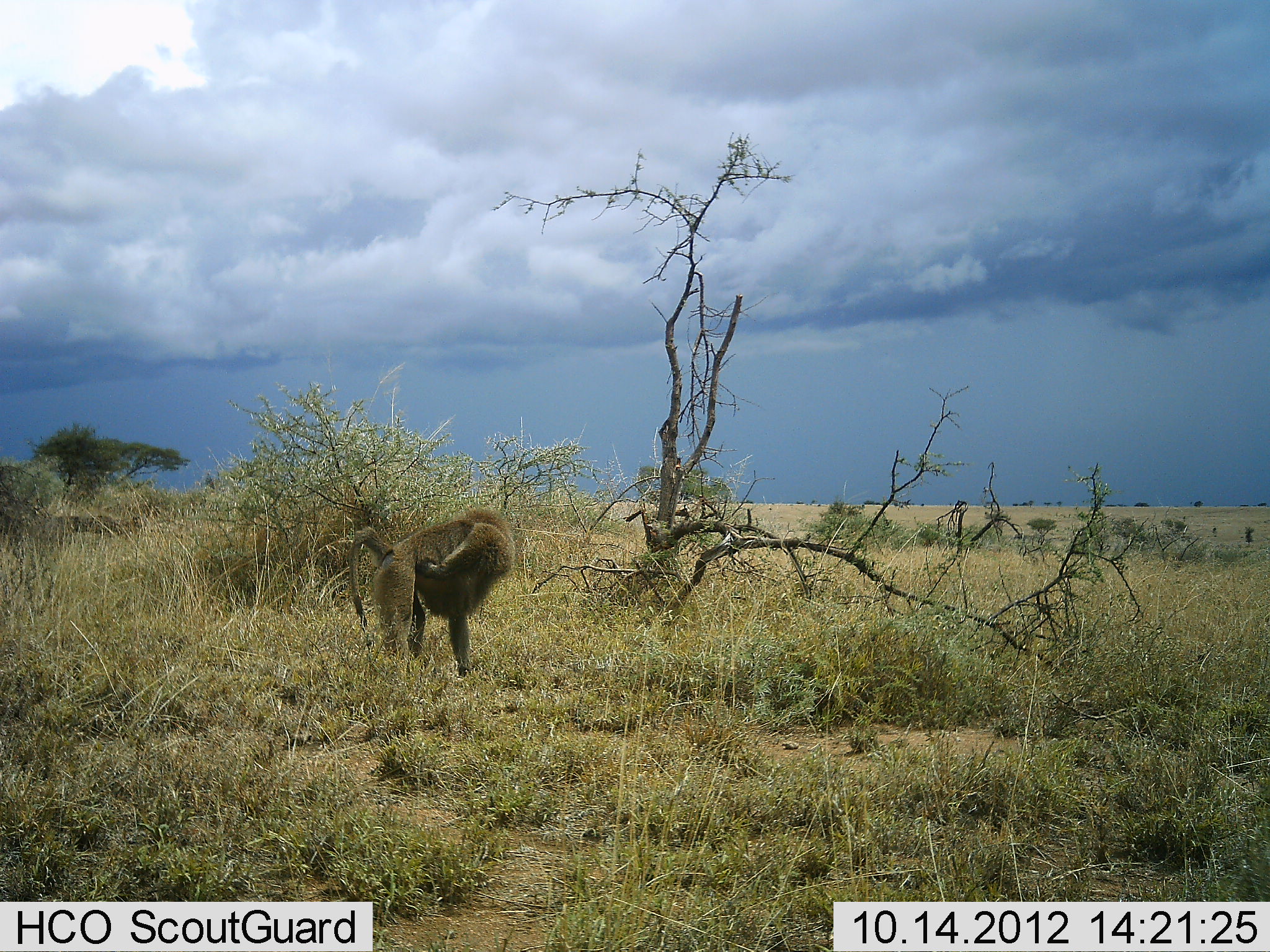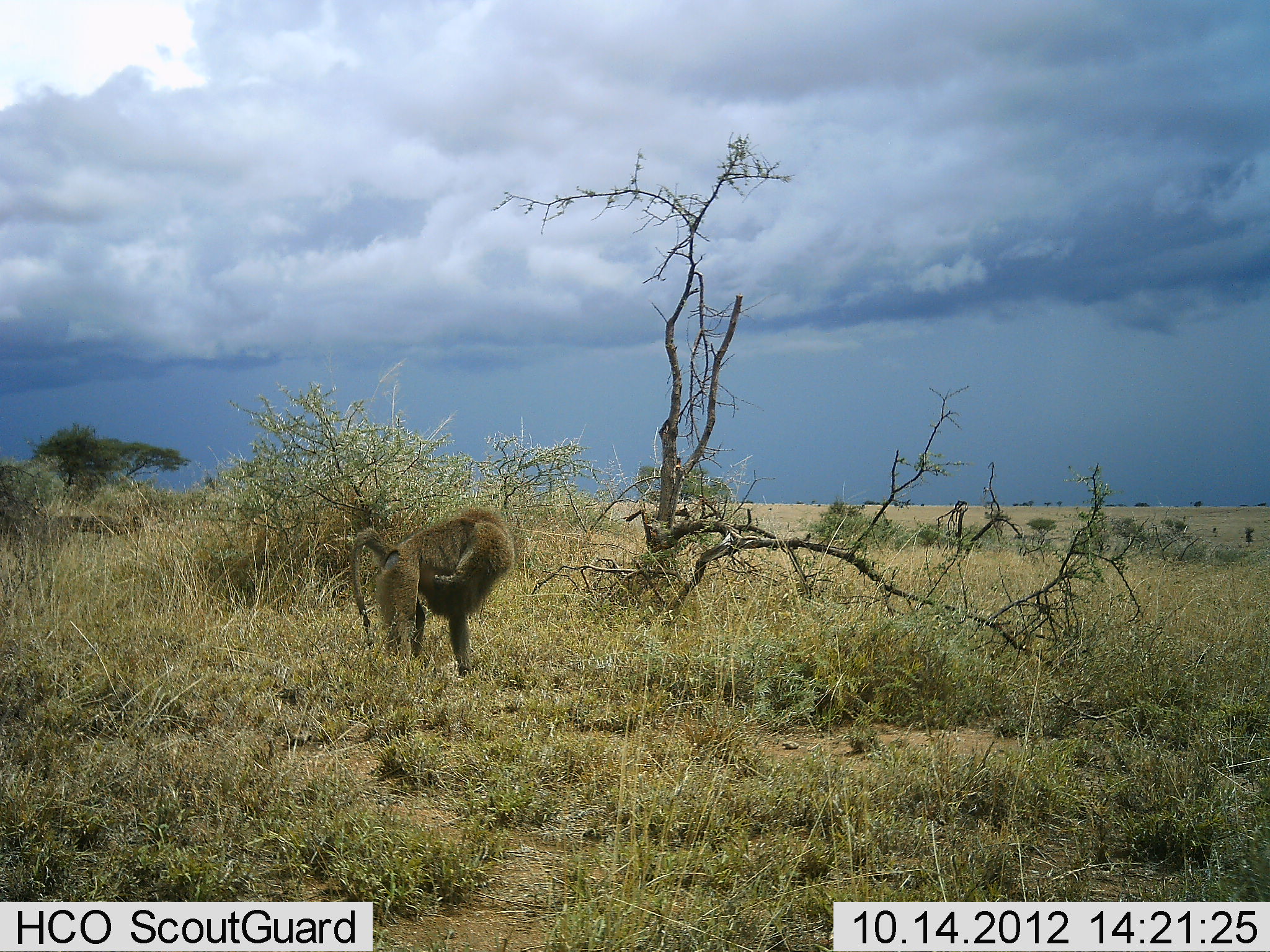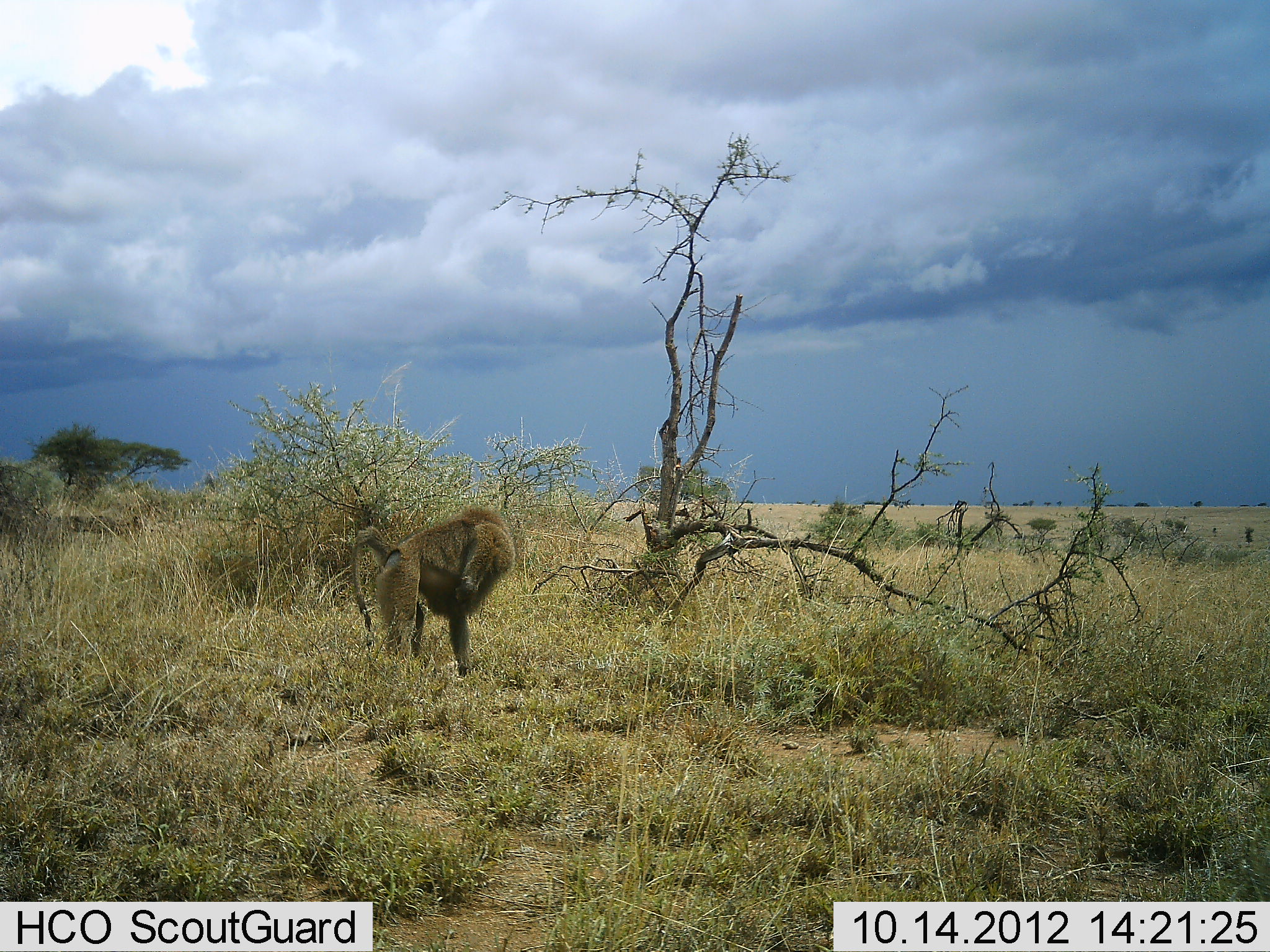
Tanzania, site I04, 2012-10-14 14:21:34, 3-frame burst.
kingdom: Animalia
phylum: Chordata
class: Mammalia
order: Primates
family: Cercopithecidae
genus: Papio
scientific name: Papio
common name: baboon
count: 1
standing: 100%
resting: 0%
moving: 0%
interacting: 0%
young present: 0%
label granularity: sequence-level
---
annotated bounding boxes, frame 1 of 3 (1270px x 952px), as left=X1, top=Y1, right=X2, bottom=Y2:
animal: left=340, top=505, right=520, bottom=679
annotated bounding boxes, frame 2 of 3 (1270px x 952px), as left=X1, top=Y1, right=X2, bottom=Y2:
animal: left=348, top=503, right=518, bottom=680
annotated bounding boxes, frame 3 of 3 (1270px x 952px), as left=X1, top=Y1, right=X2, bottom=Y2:
animal: left=349, top=504, right=520, bottom=680